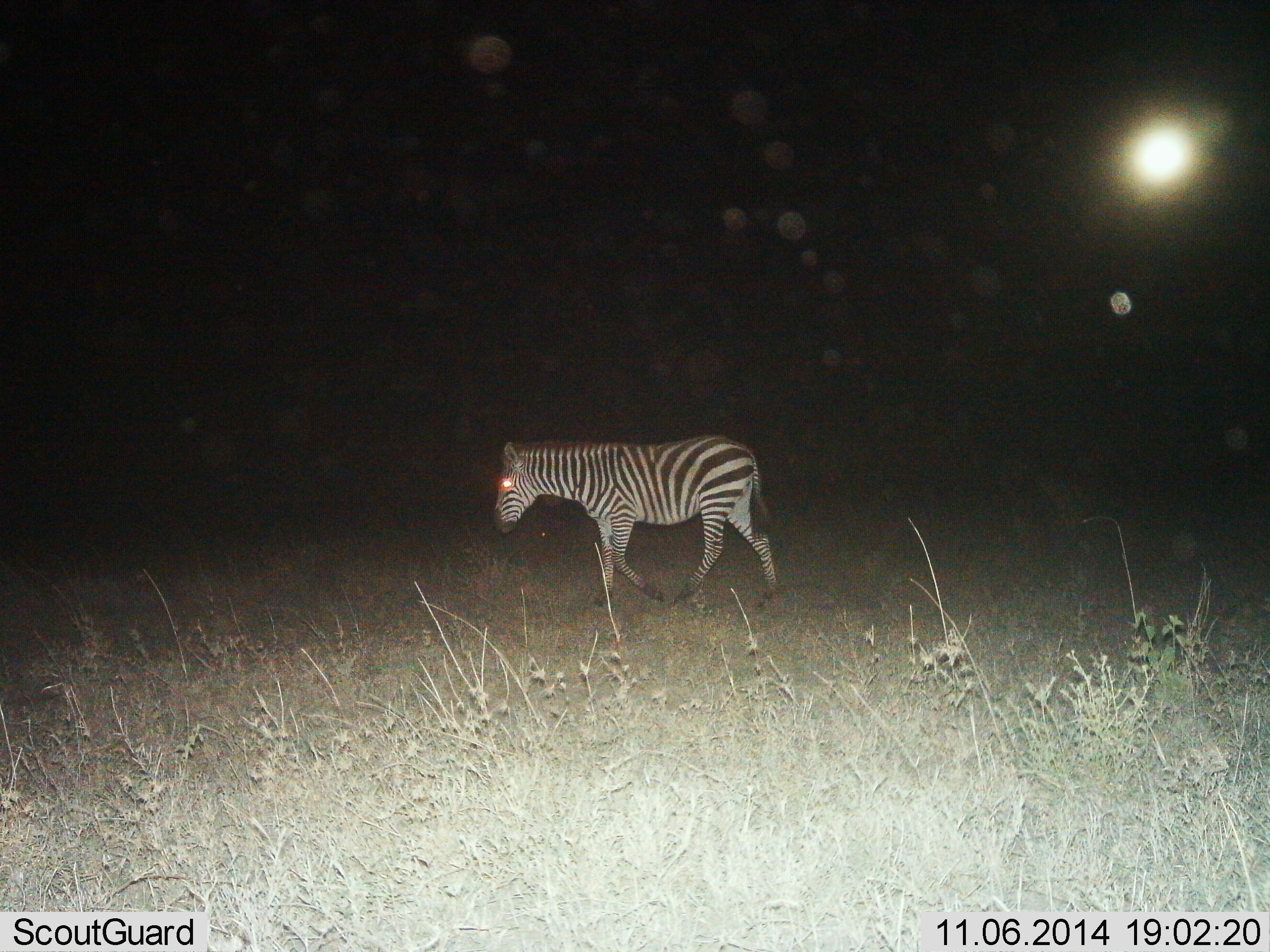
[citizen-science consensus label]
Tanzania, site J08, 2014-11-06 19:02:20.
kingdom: Animalia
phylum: Chordata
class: Mammalia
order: Perissodactyla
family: Equidae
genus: Equus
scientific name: Equus quagga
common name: plains zebra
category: zebra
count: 1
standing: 10%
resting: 0%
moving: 90%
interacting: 0%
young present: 0%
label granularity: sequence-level